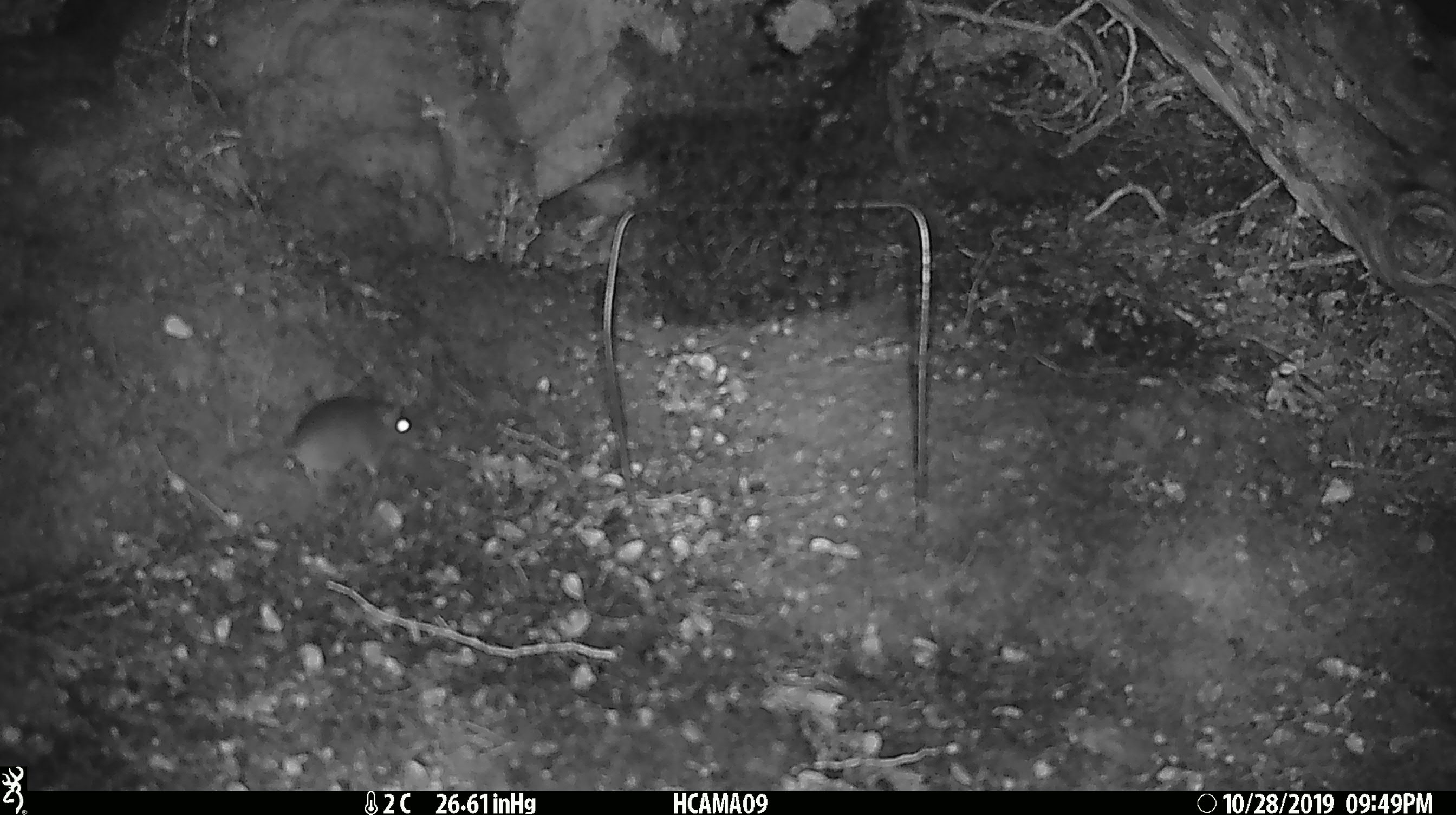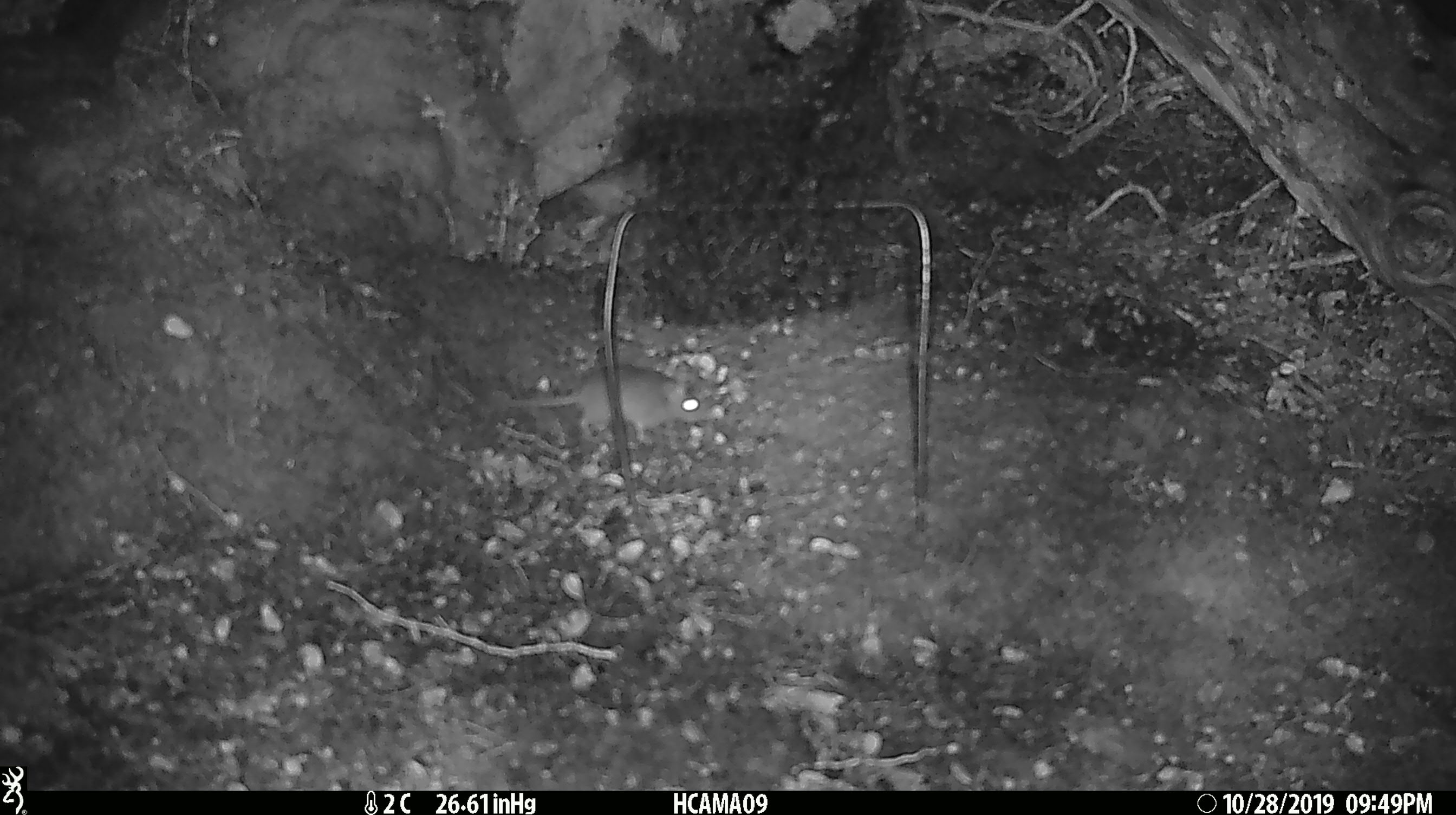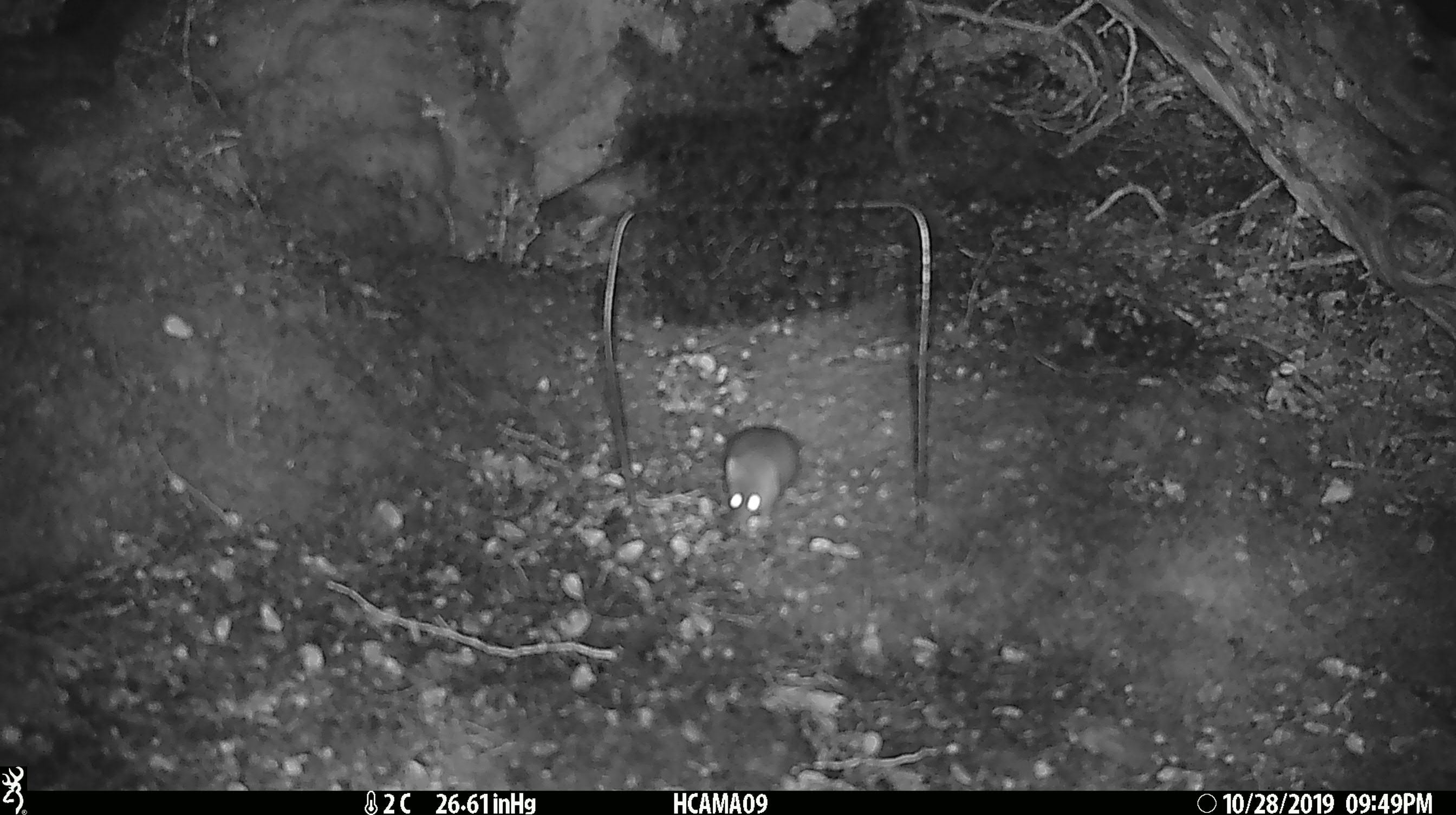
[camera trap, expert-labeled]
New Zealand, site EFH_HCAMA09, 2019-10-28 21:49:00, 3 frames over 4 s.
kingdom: Animalia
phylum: Chordata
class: Mammalia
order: Rodentia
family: Muridae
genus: Mus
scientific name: Mus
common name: mouse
Mouse (Mus).